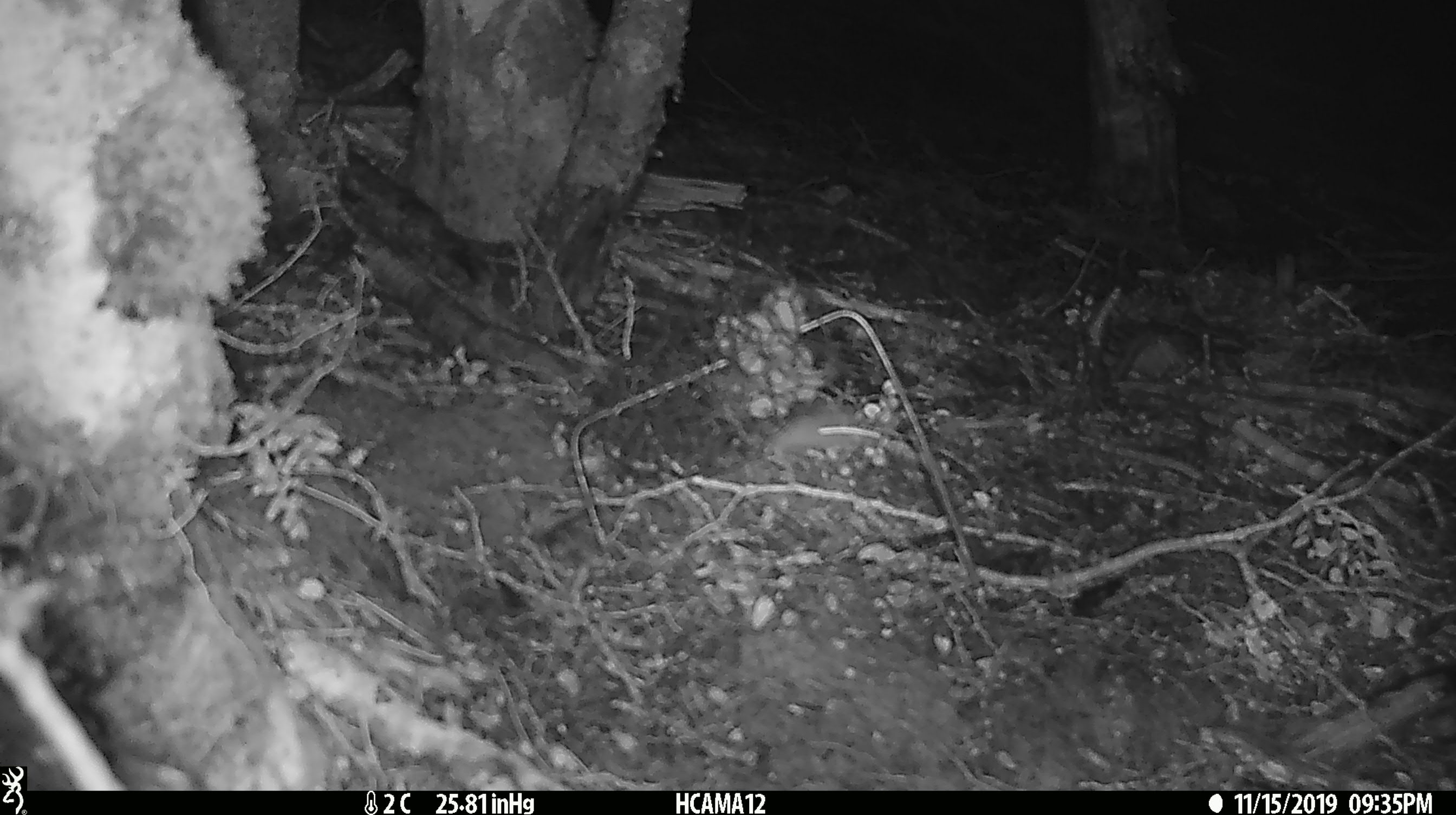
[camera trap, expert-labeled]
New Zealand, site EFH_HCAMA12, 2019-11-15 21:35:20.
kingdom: Animalia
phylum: Chordata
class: Mammalia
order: Rodentia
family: Muridae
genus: Mus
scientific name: Mus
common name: mouse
Mouse (Mus).